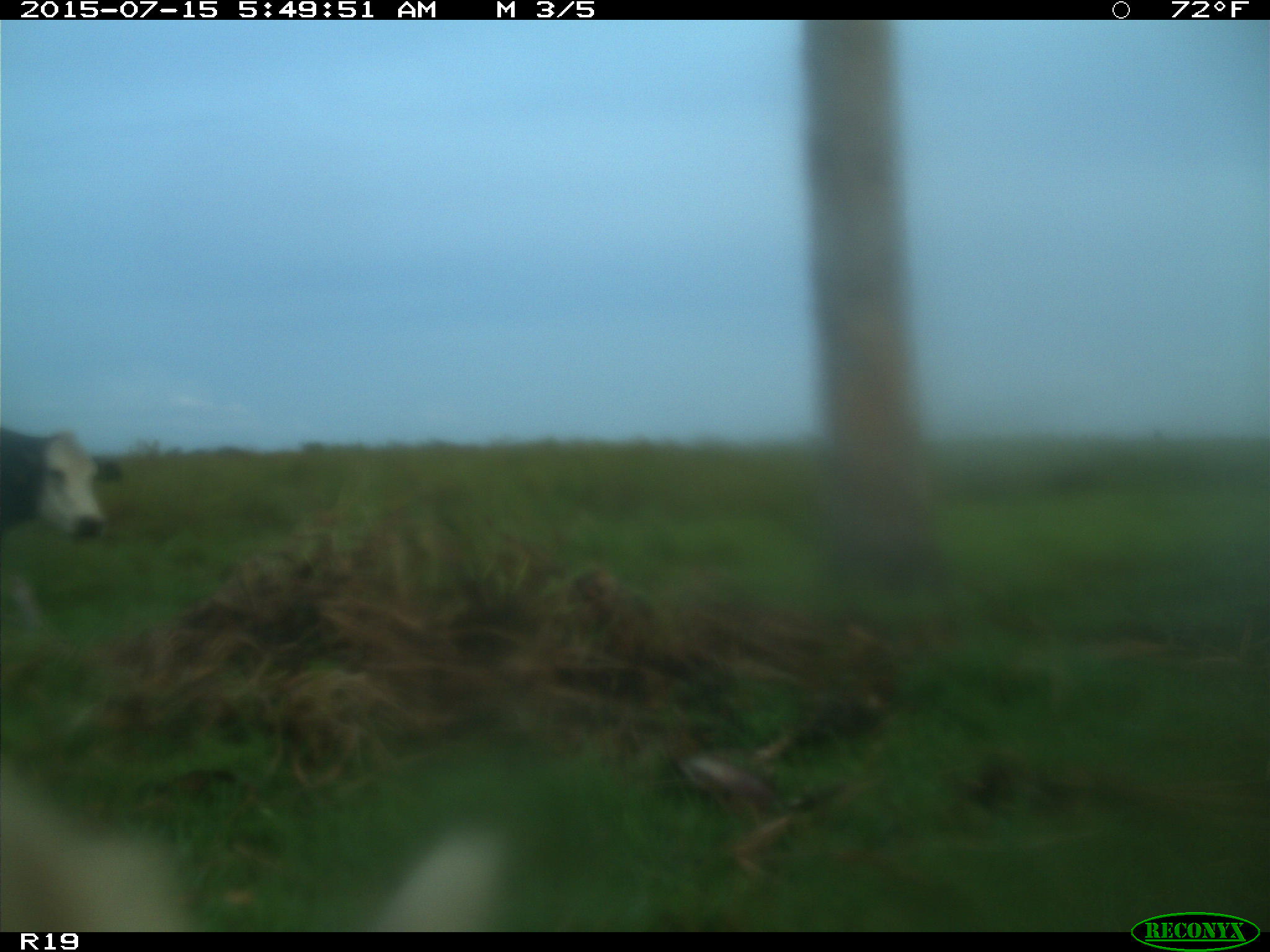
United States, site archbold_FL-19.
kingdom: Animalia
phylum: Chordata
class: Mammalia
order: Artiodactyla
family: Bovidae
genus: Bos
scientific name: Bos taurus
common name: domestic cow